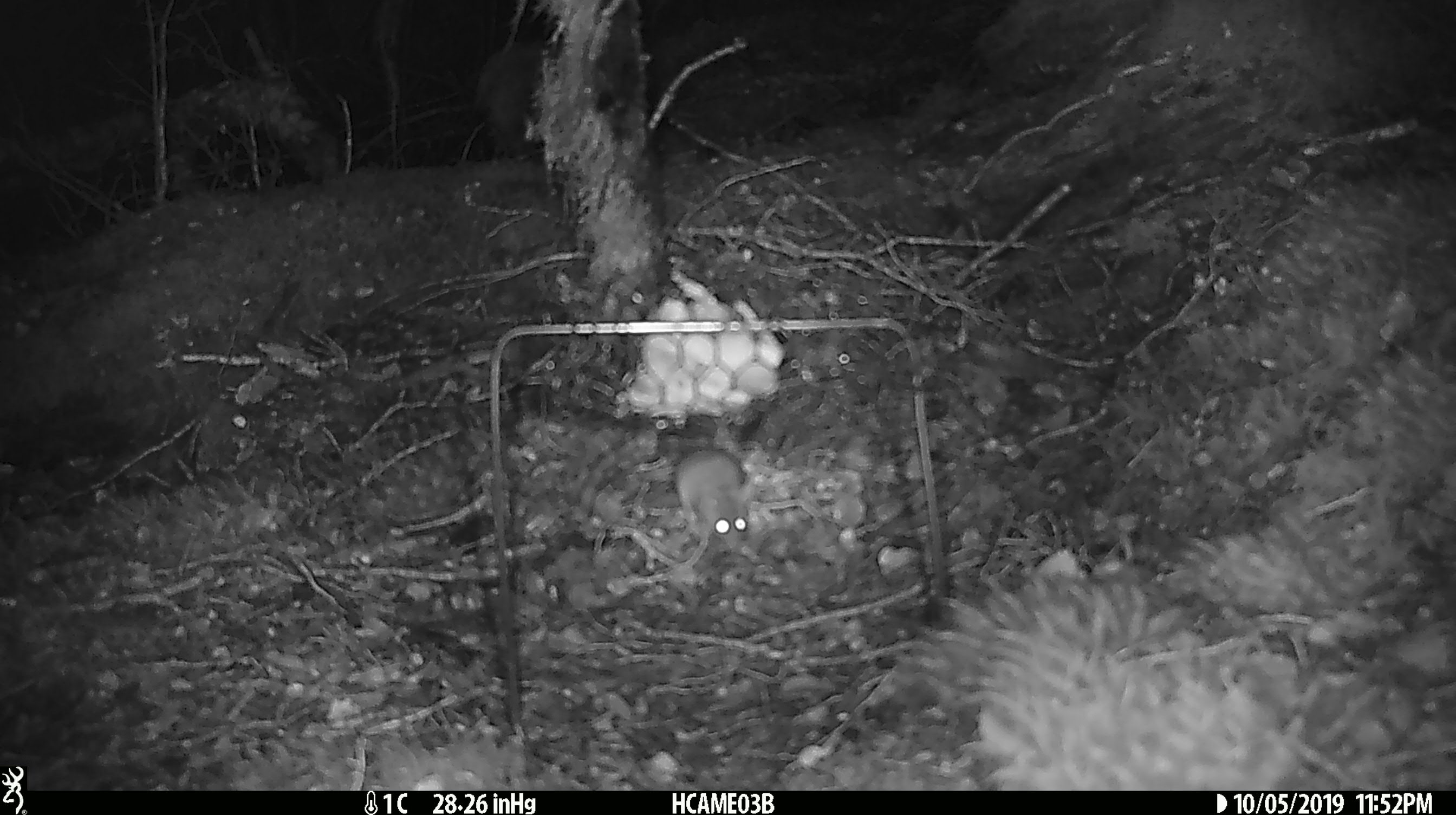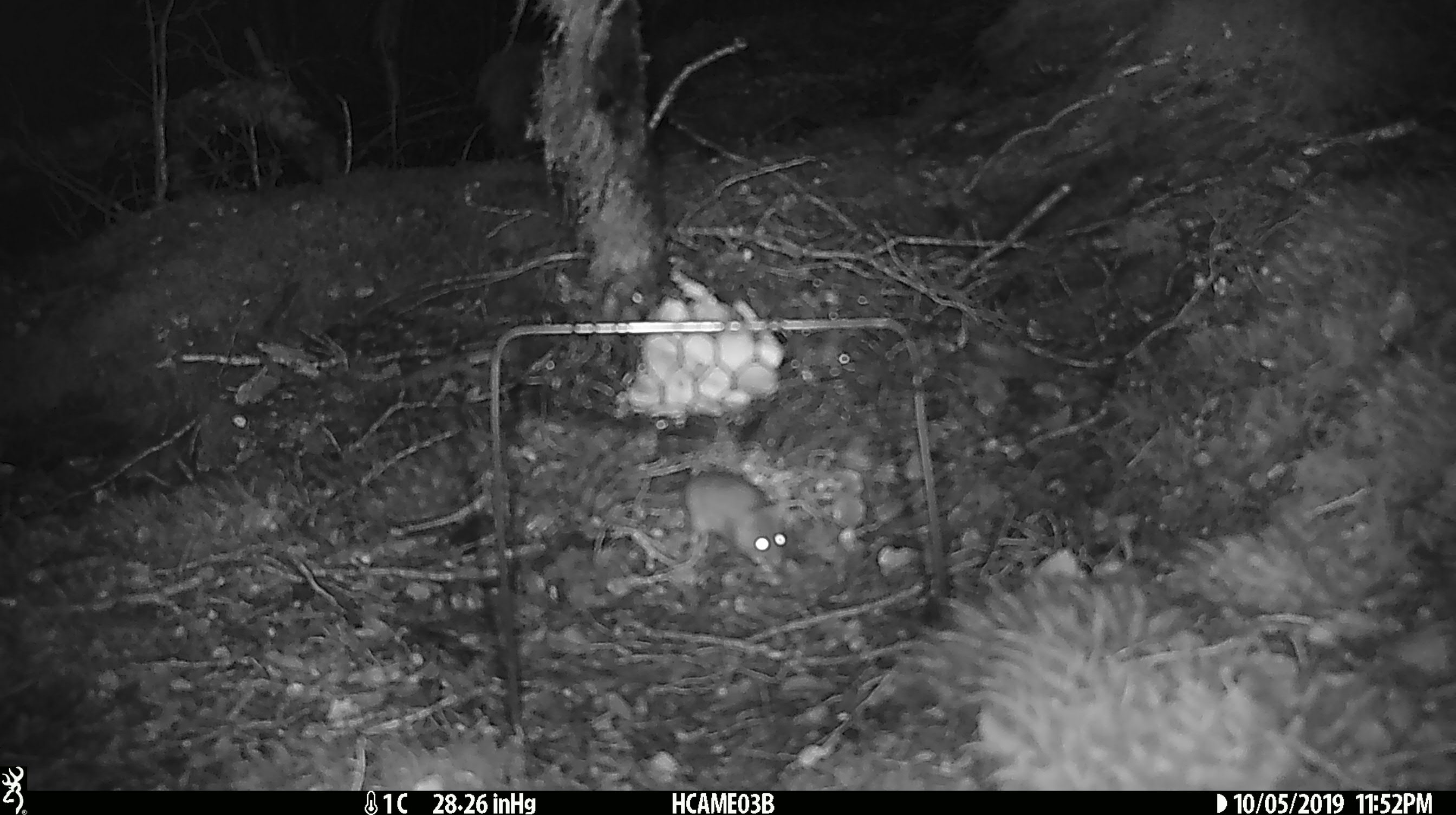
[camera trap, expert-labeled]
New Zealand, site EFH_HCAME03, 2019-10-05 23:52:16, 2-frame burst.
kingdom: Animalia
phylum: Chordata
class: Mammalia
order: Rodentia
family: Muridae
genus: Mus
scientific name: Mus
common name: mouse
Mouse (Mus).